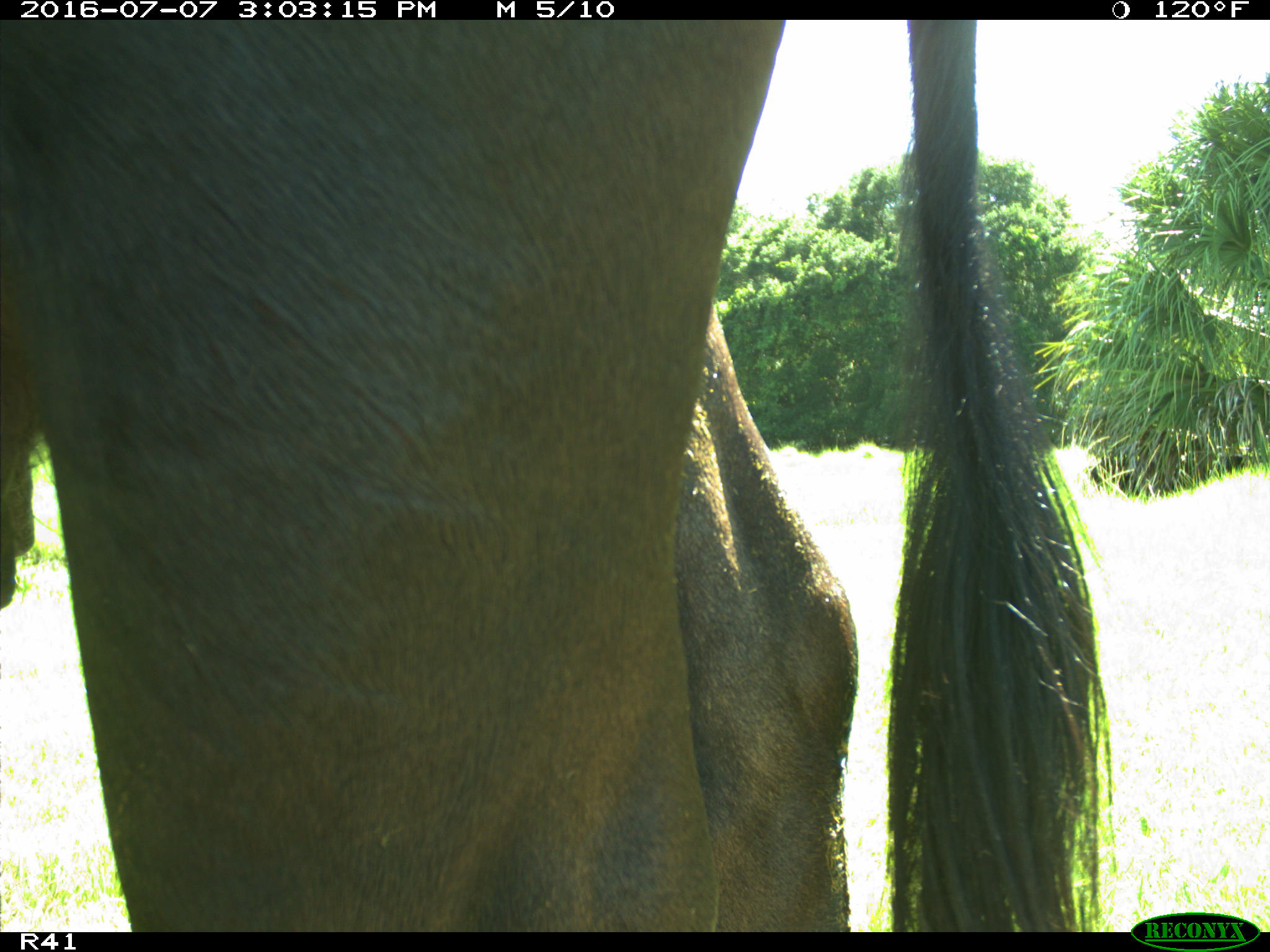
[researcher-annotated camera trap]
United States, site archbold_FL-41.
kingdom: Animalia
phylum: Chordata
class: Mammalia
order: Artiodactyla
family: Bovidae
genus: Bos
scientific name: Bos taurus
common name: domestic cow